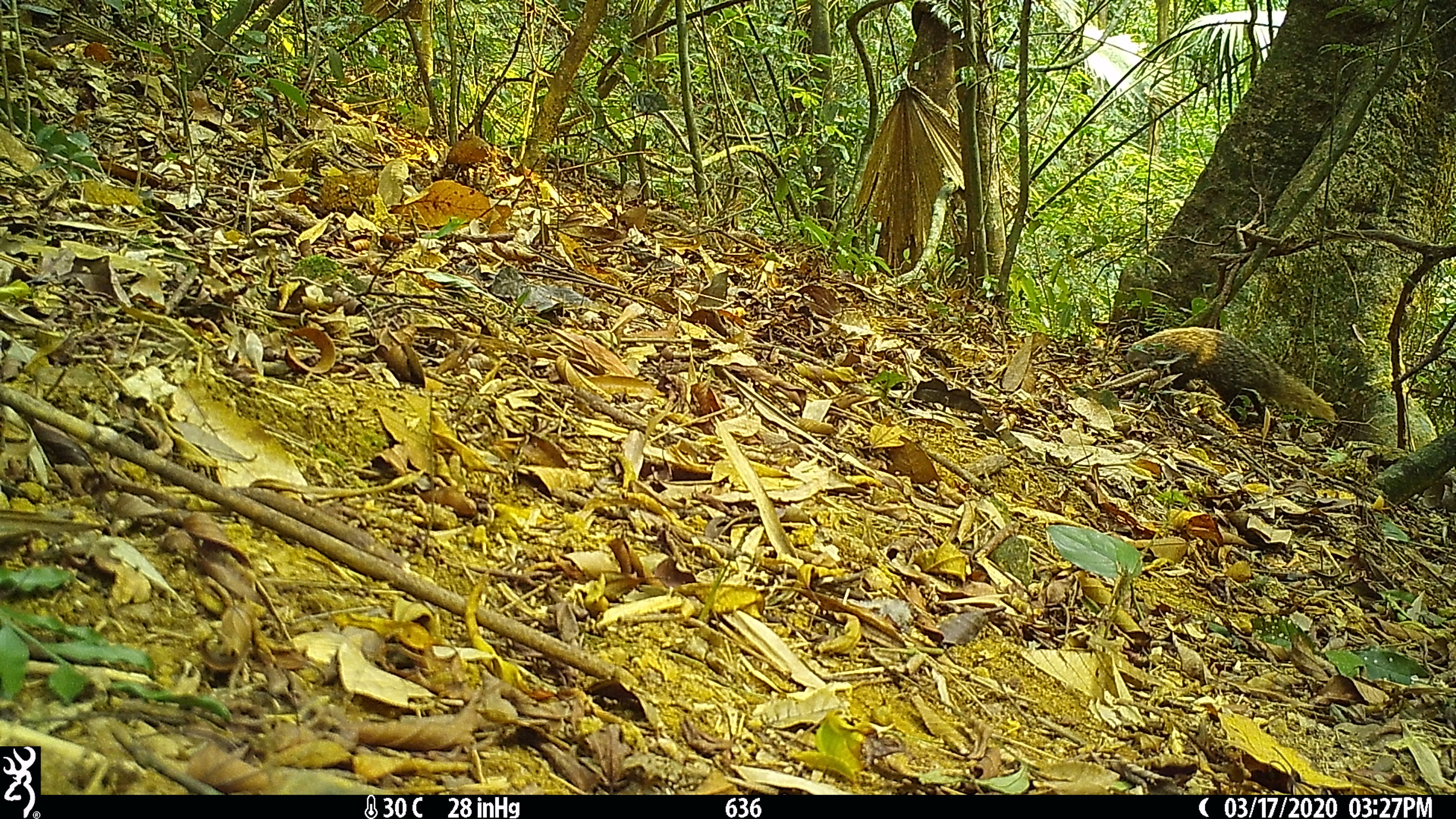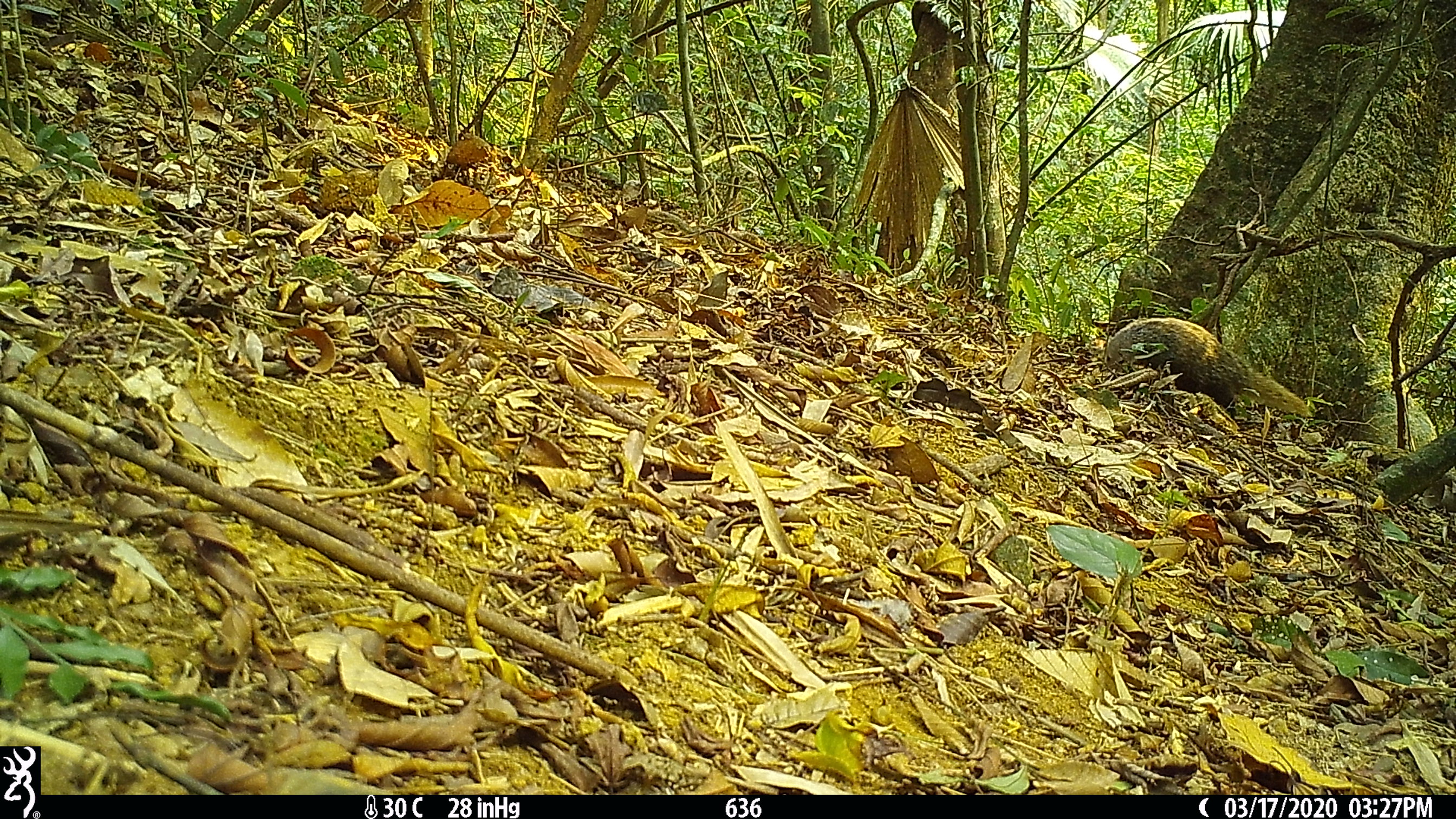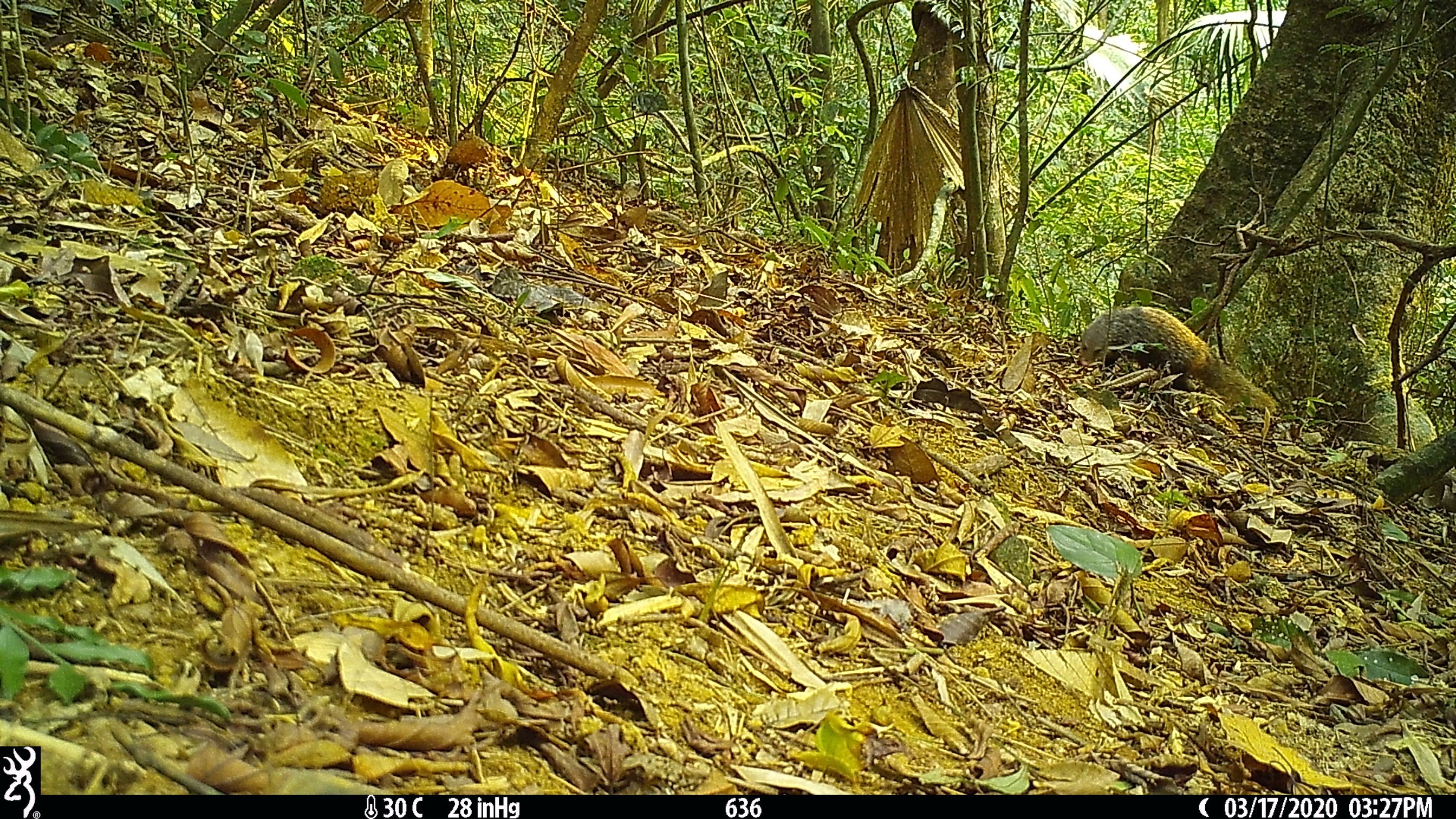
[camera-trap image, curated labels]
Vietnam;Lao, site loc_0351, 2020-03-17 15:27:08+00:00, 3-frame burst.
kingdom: Animalia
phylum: Chordata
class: Mammalia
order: Carnivora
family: Herpestidae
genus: Urva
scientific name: Urva urva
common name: crab-eating mongoose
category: crab eating mongoose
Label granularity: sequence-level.